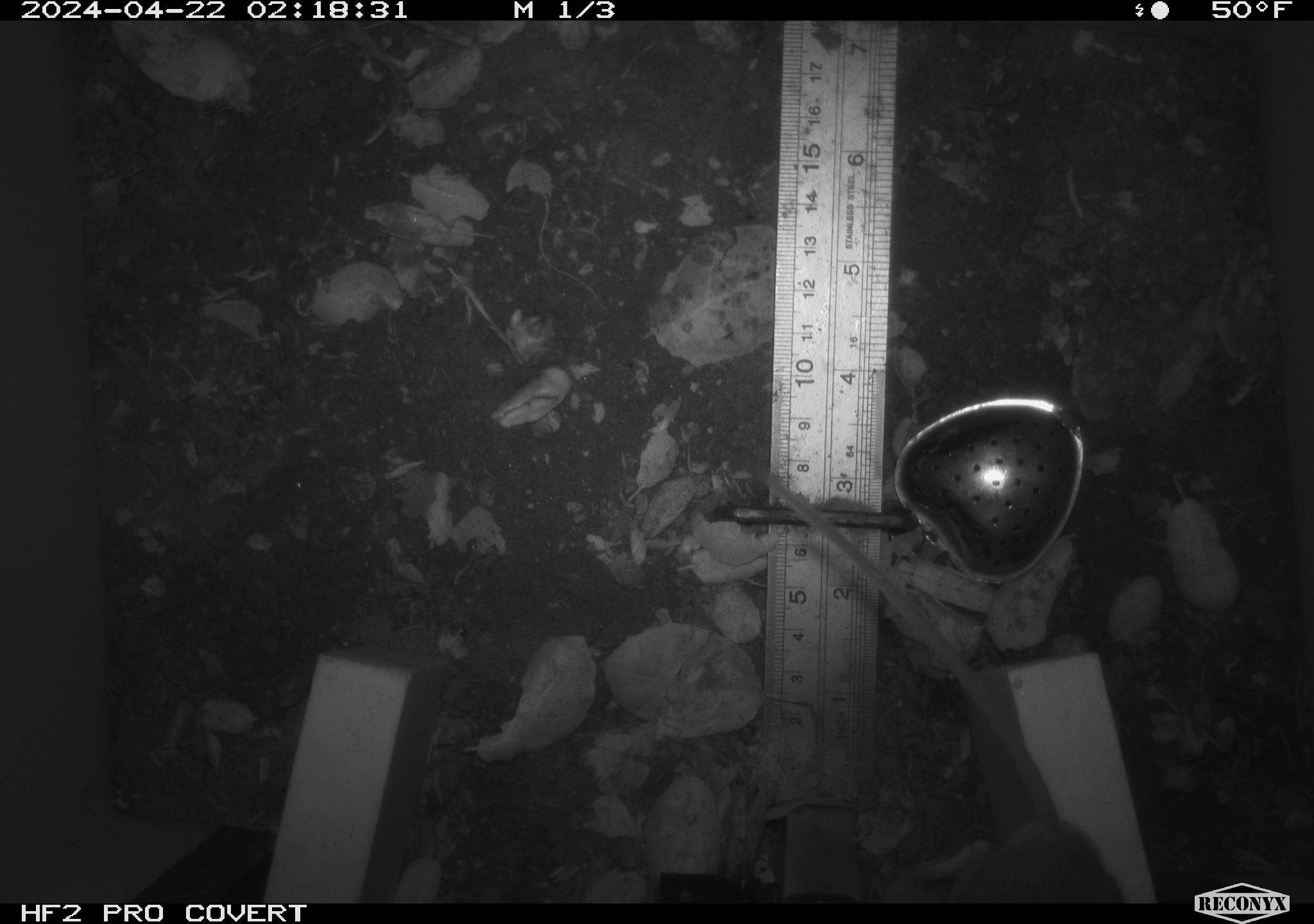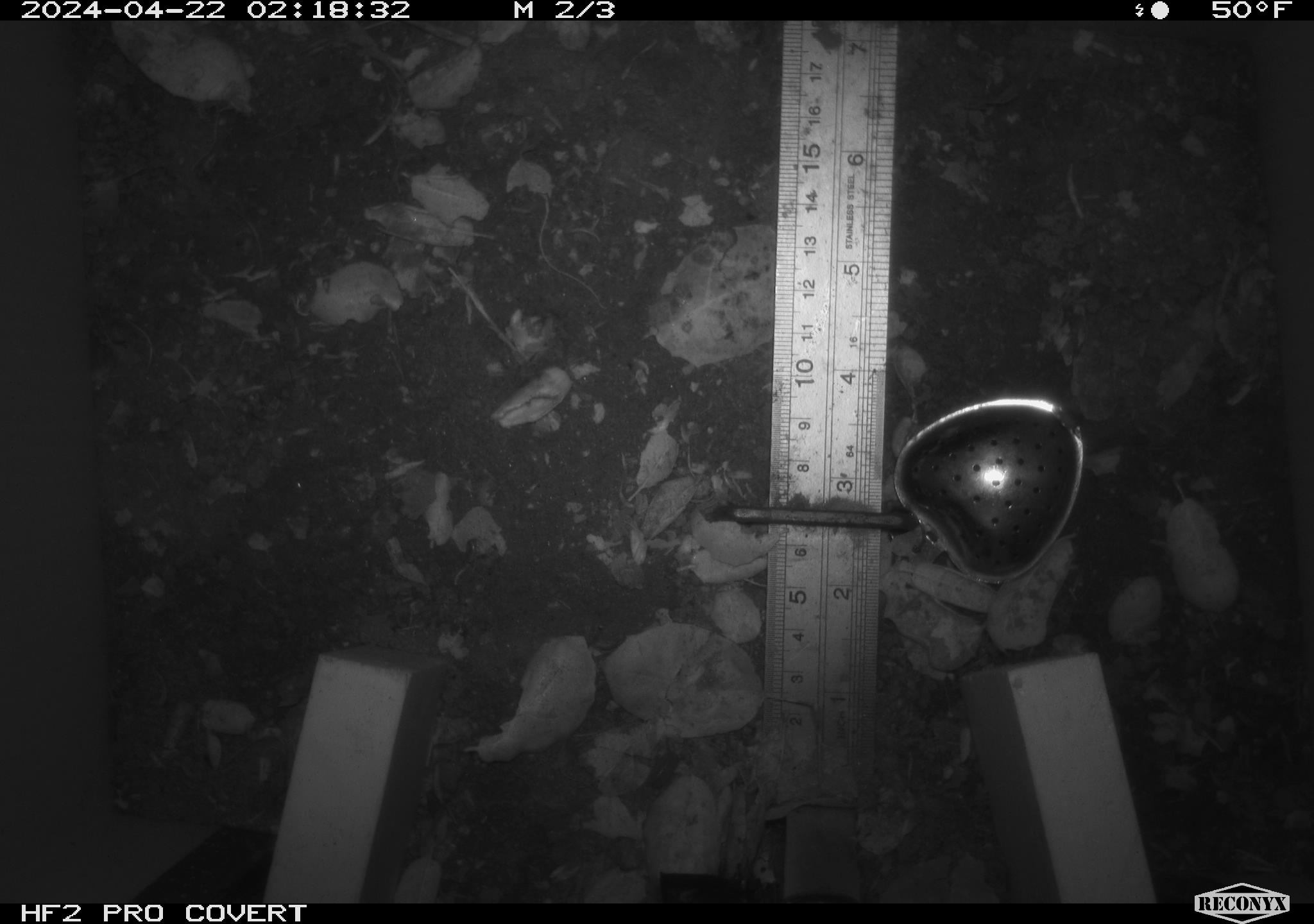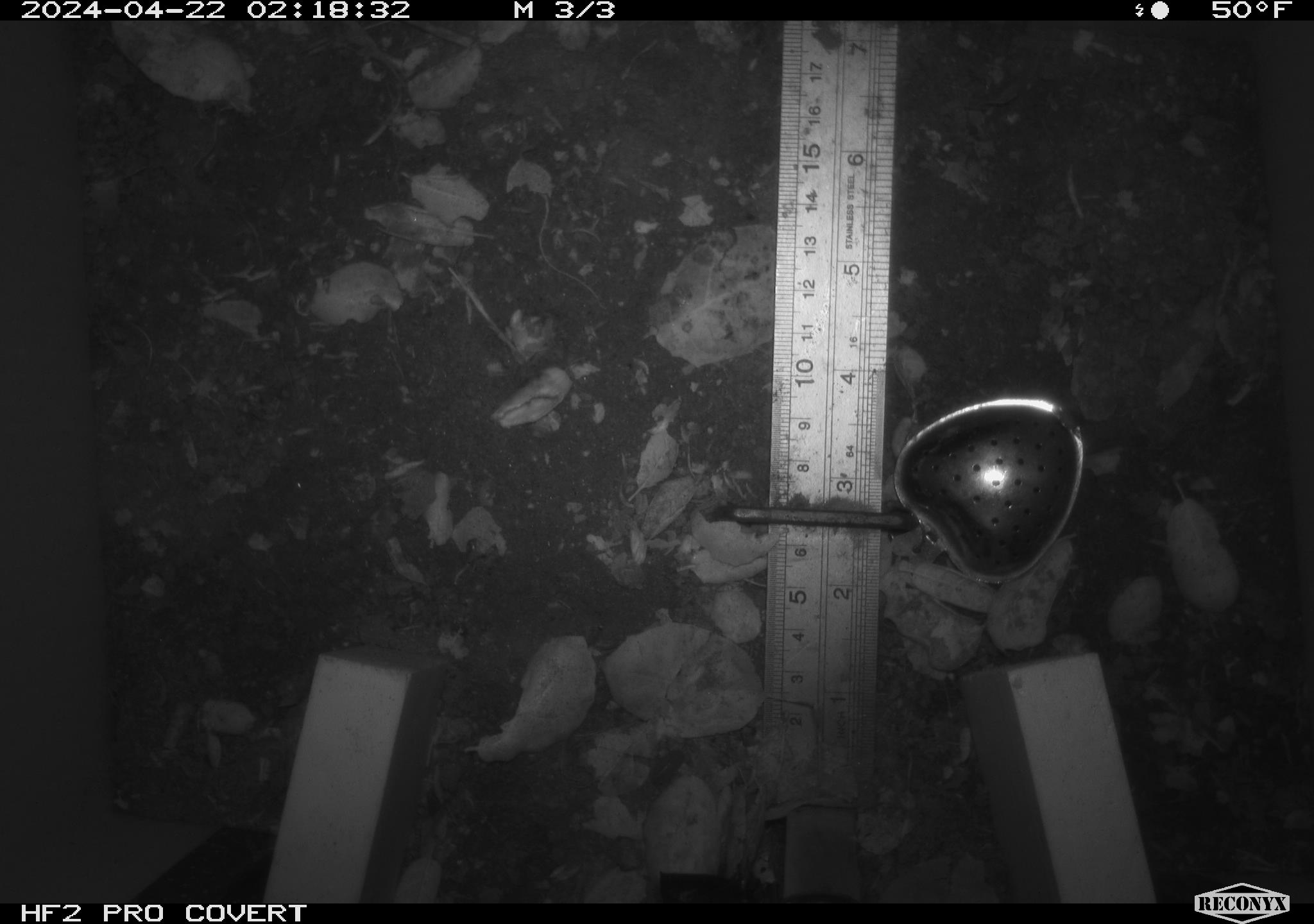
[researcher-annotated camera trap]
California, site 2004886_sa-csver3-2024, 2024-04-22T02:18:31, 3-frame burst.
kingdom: Animalia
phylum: Chordata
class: Mammalia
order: Rodentia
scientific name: Rodentia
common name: rodent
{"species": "rodent (Rodentia)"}